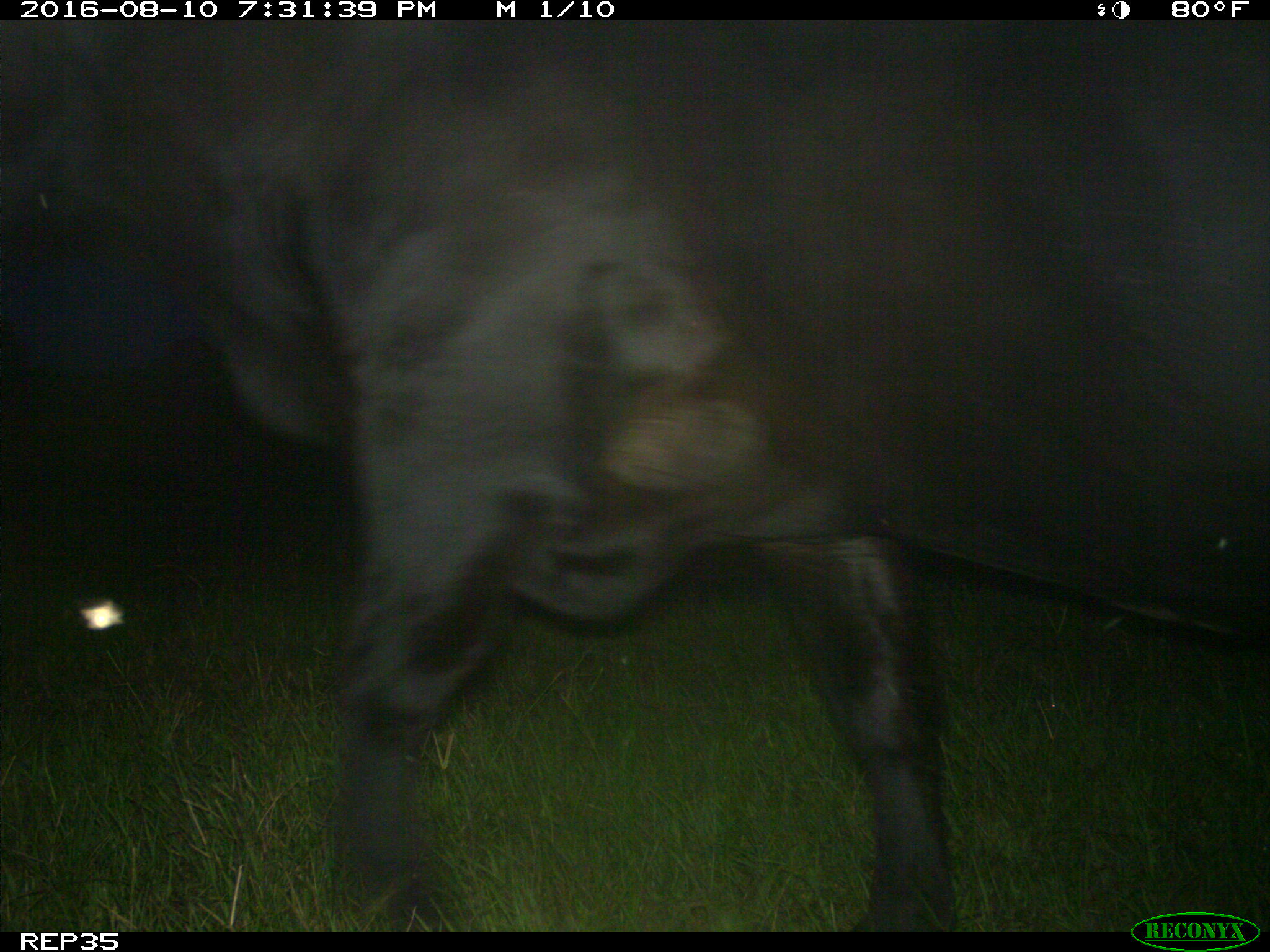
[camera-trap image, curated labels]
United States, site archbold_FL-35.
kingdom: Animalia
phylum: Chordata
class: Mammalia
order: Artiodactyla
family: Bovidae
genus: Bos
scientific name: Bos taurus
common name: domestic cow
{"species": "Bos taurus (domestic cow)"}